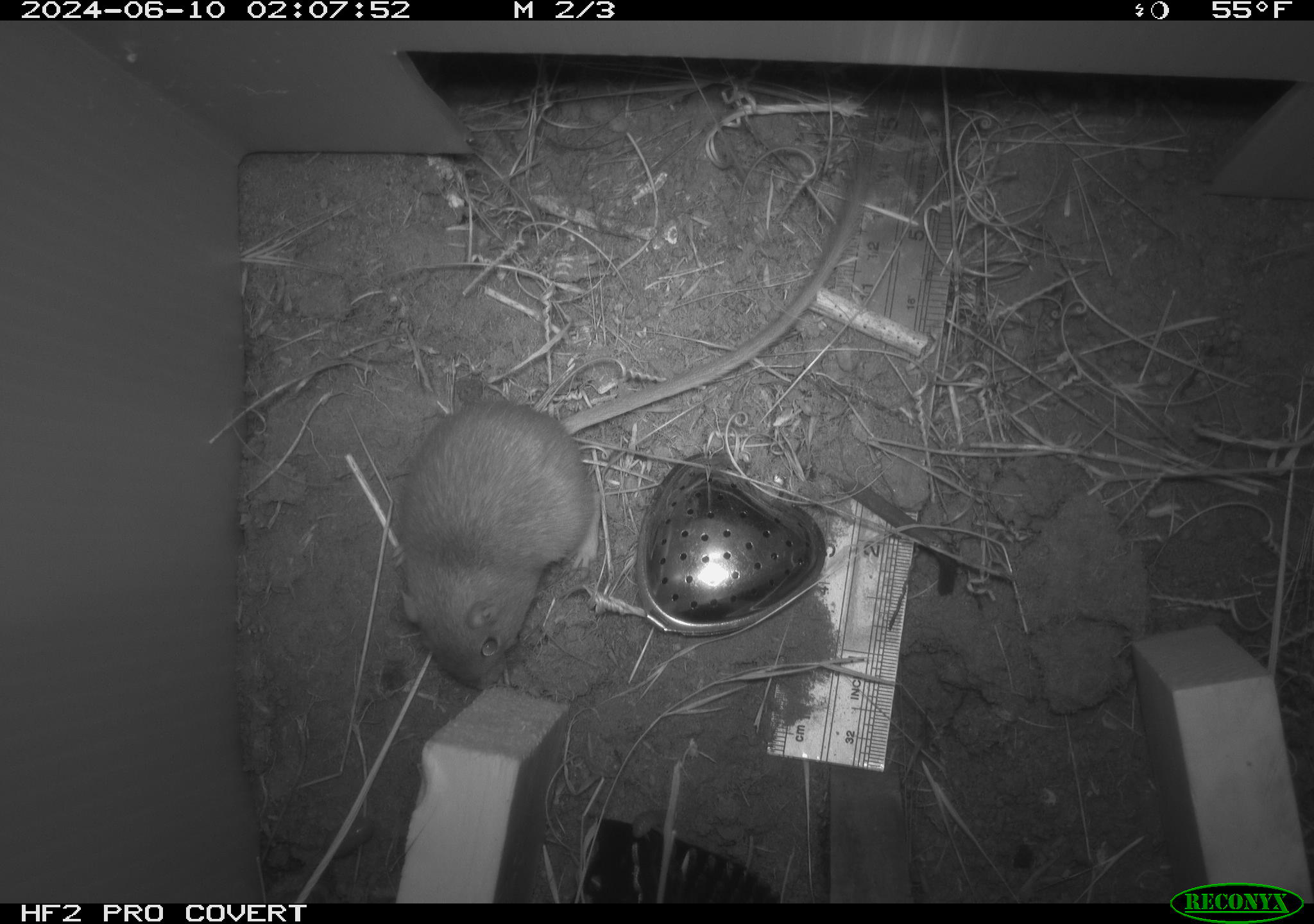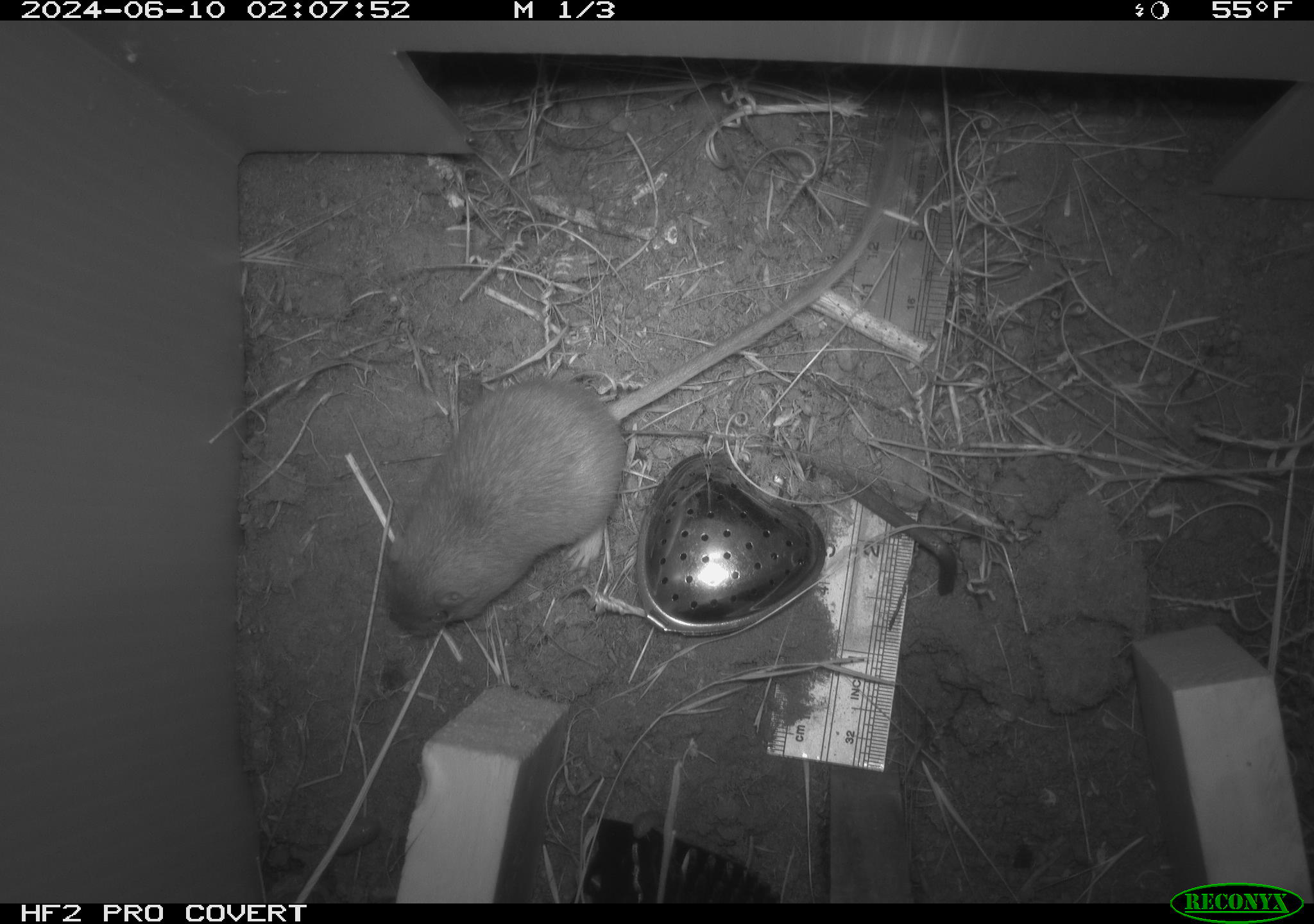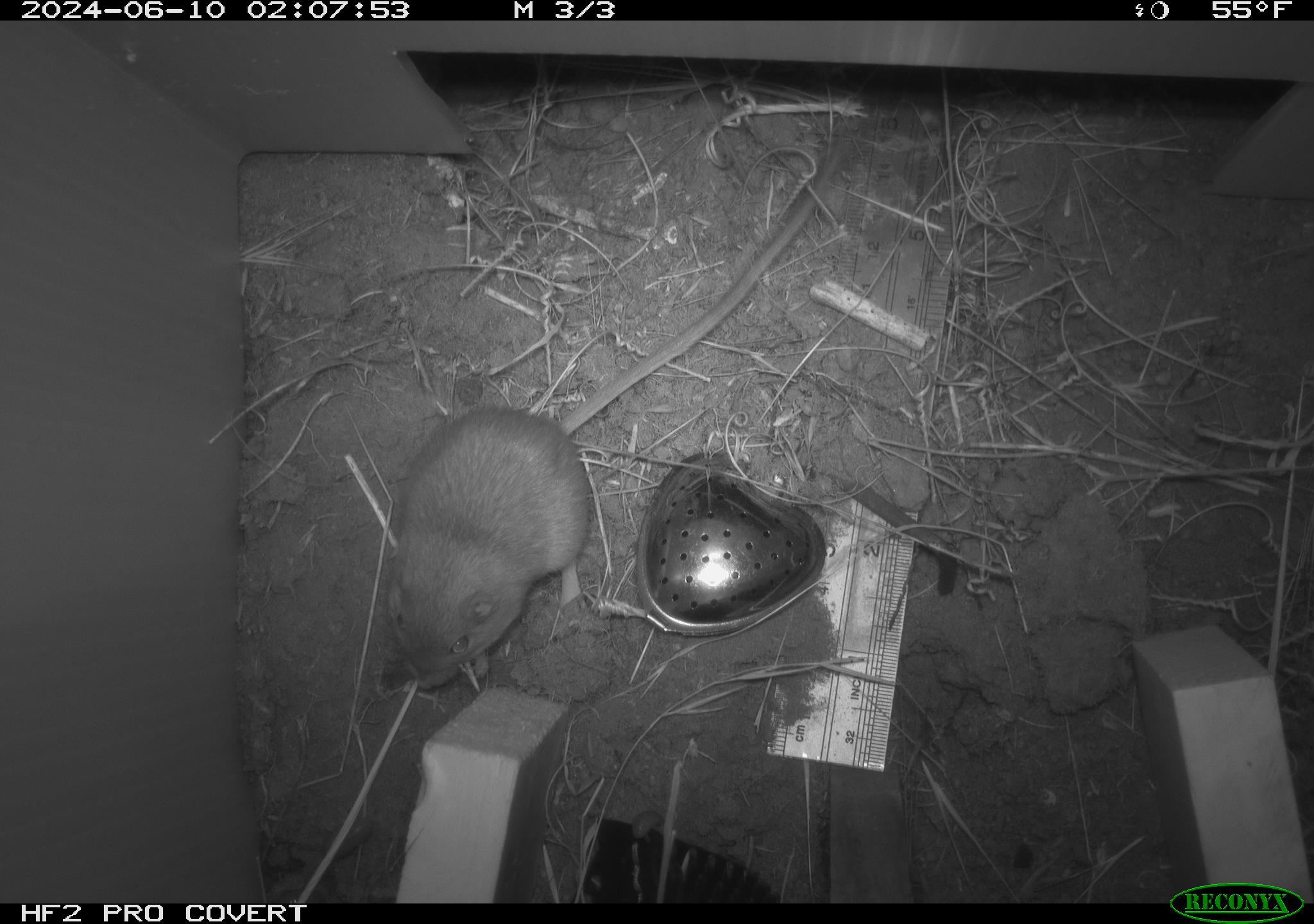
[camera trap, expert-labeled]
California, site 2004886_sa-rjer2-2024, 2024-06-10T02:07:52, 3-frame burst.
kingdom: Animalia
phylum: Chordata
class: Mammalia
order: Rodentia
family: Heteromyidae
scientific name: Heteromyidae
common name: kangaroo rats and pocket mice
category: heteromyidae family